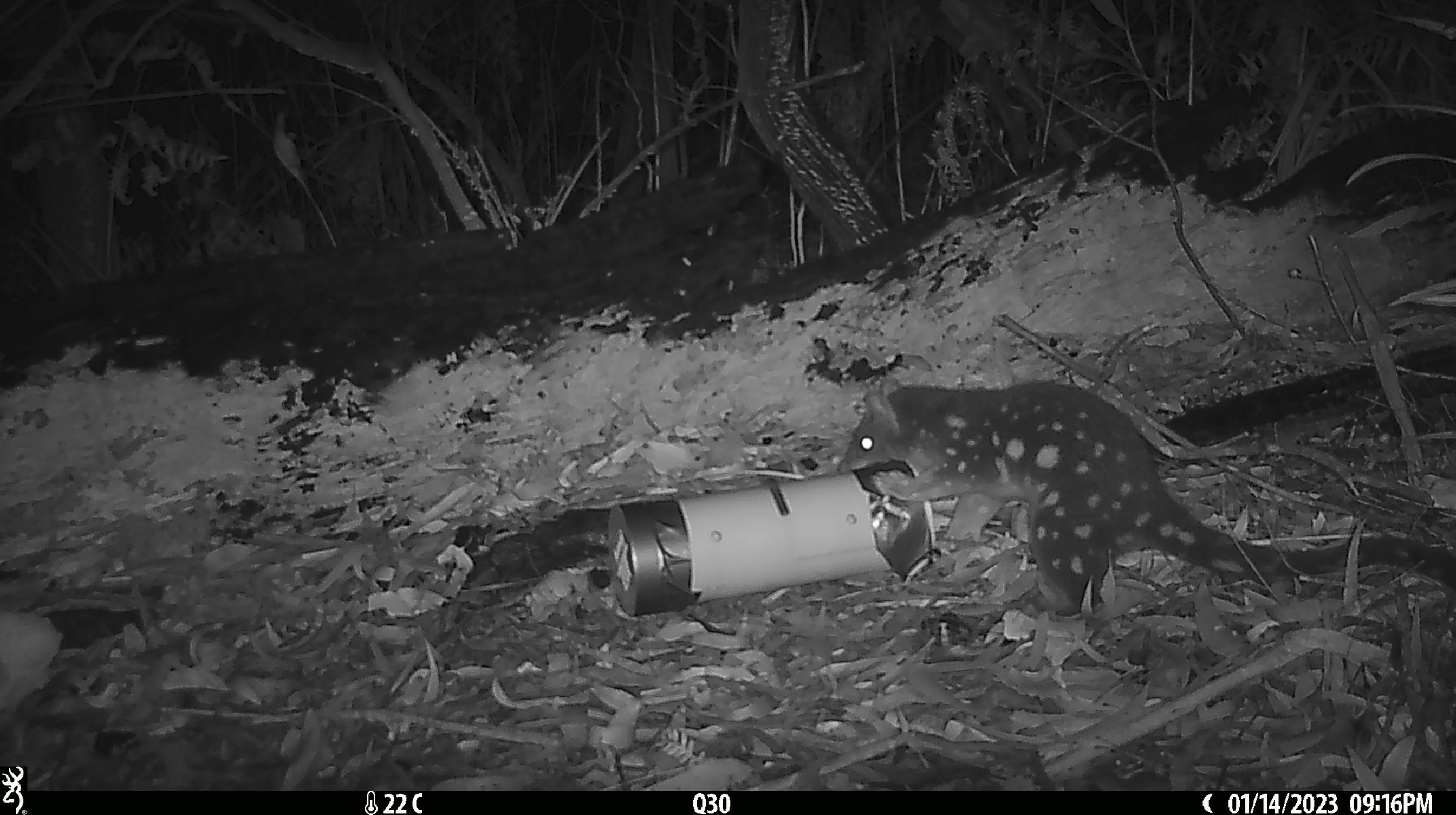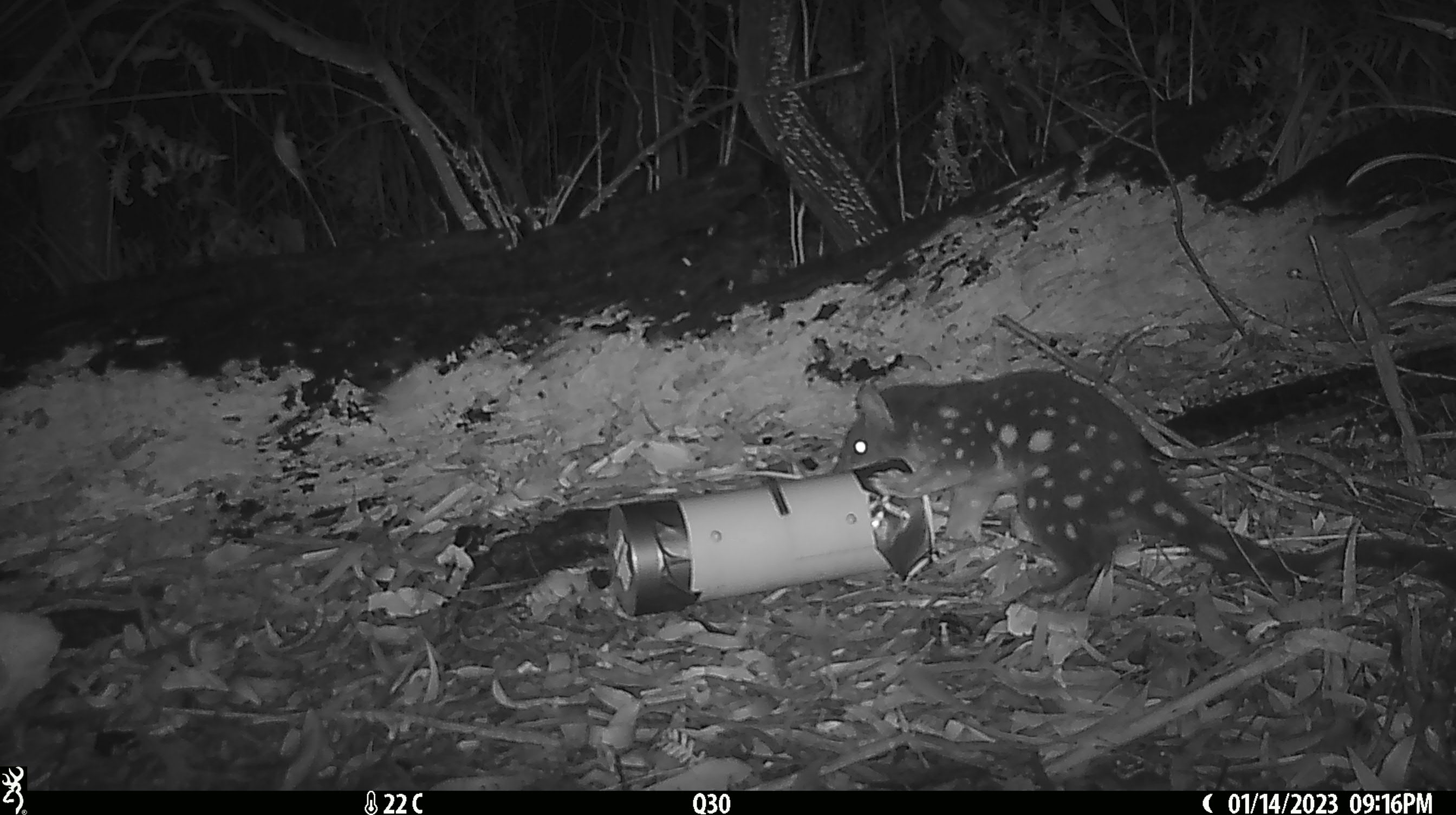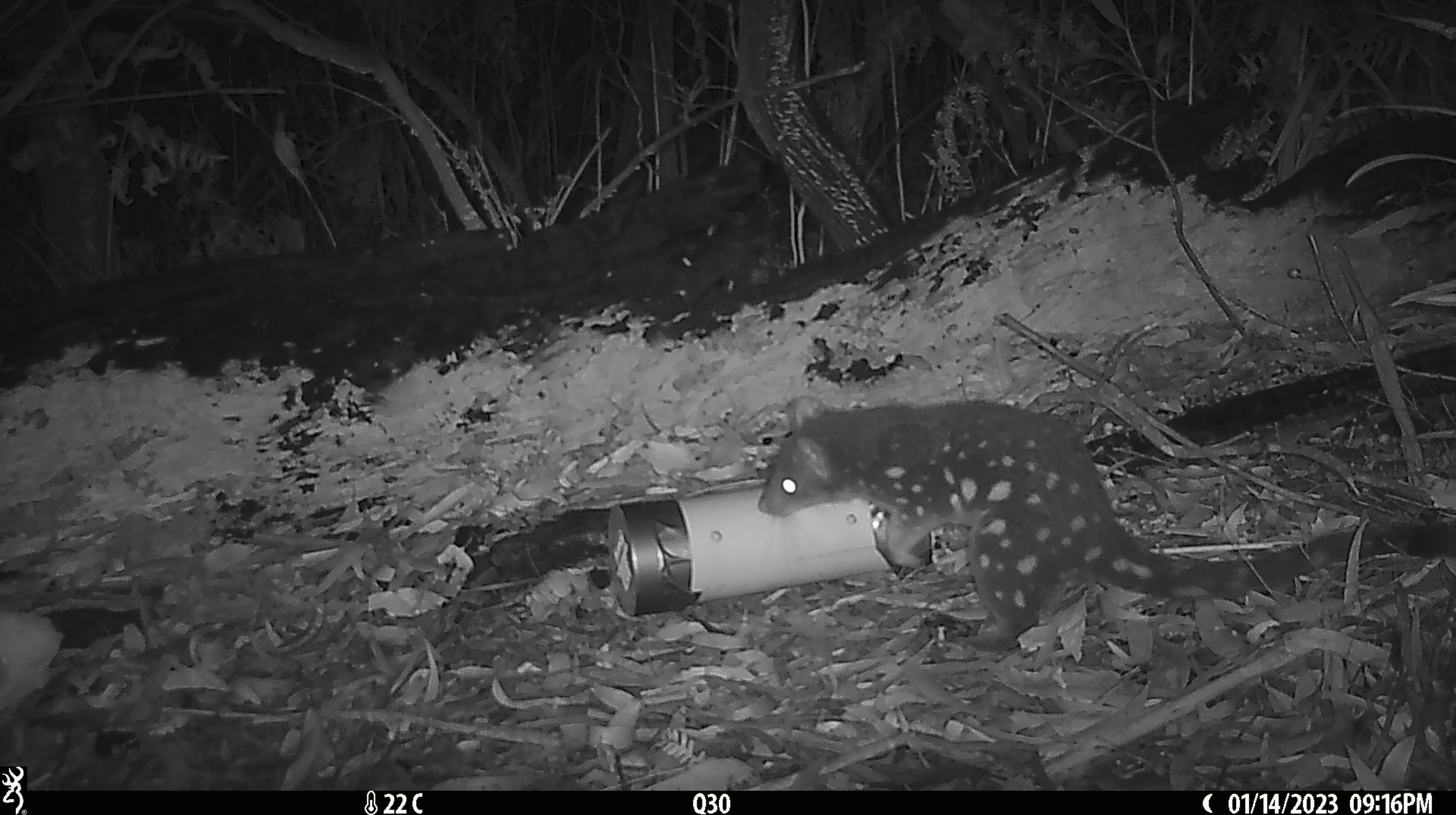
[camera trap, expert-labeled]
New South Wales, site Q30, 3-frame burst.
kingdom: Animalia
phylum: Chordata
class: Mammalia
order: Dasyuromorphia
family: Dasyuridae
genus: Dasyurus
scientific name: Dasyurus maculatus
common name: spotted-tailed quoll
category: quoll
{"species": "quoll (spotted-tailed quoll) (Dasyurus maculatus)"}